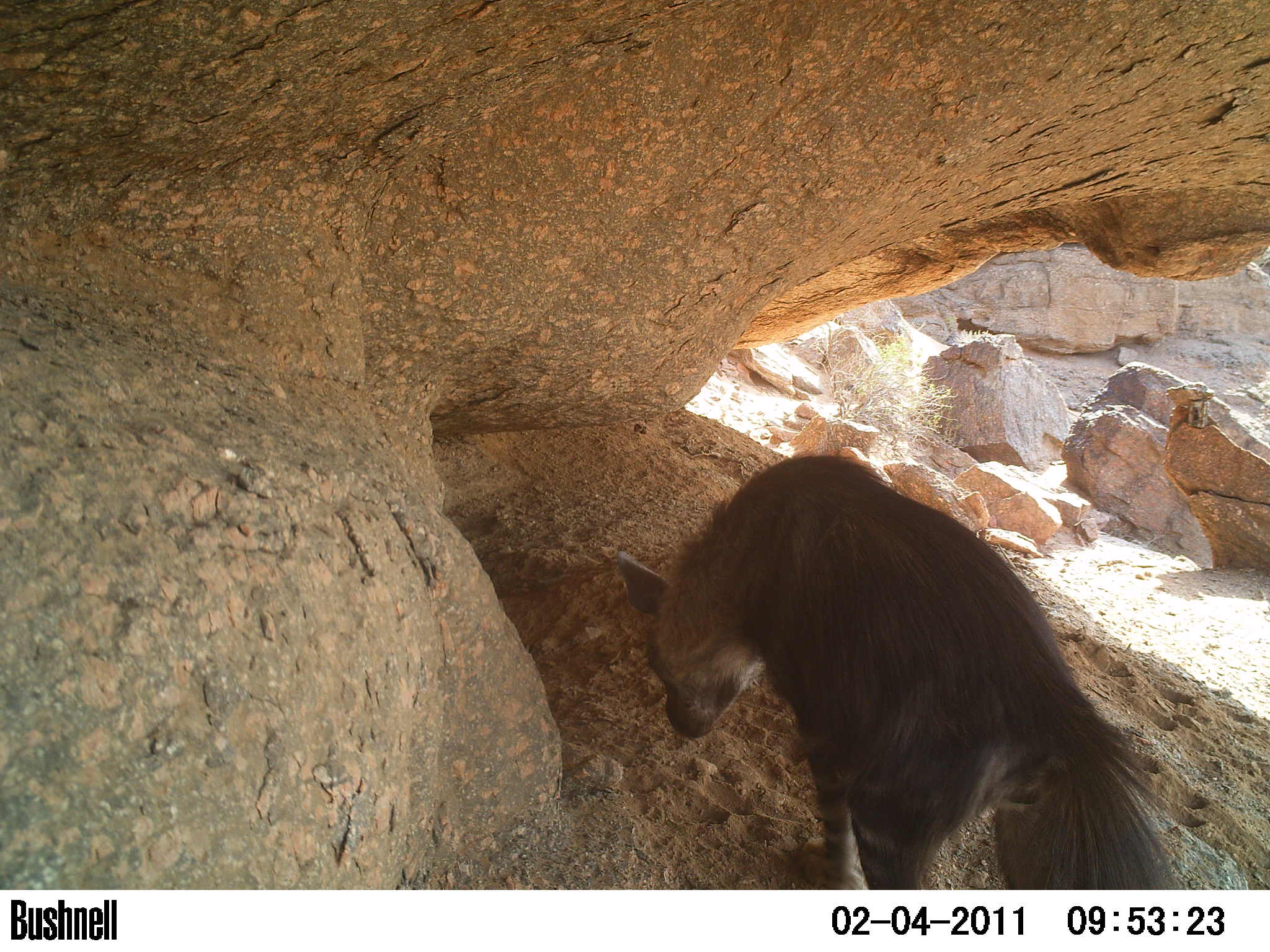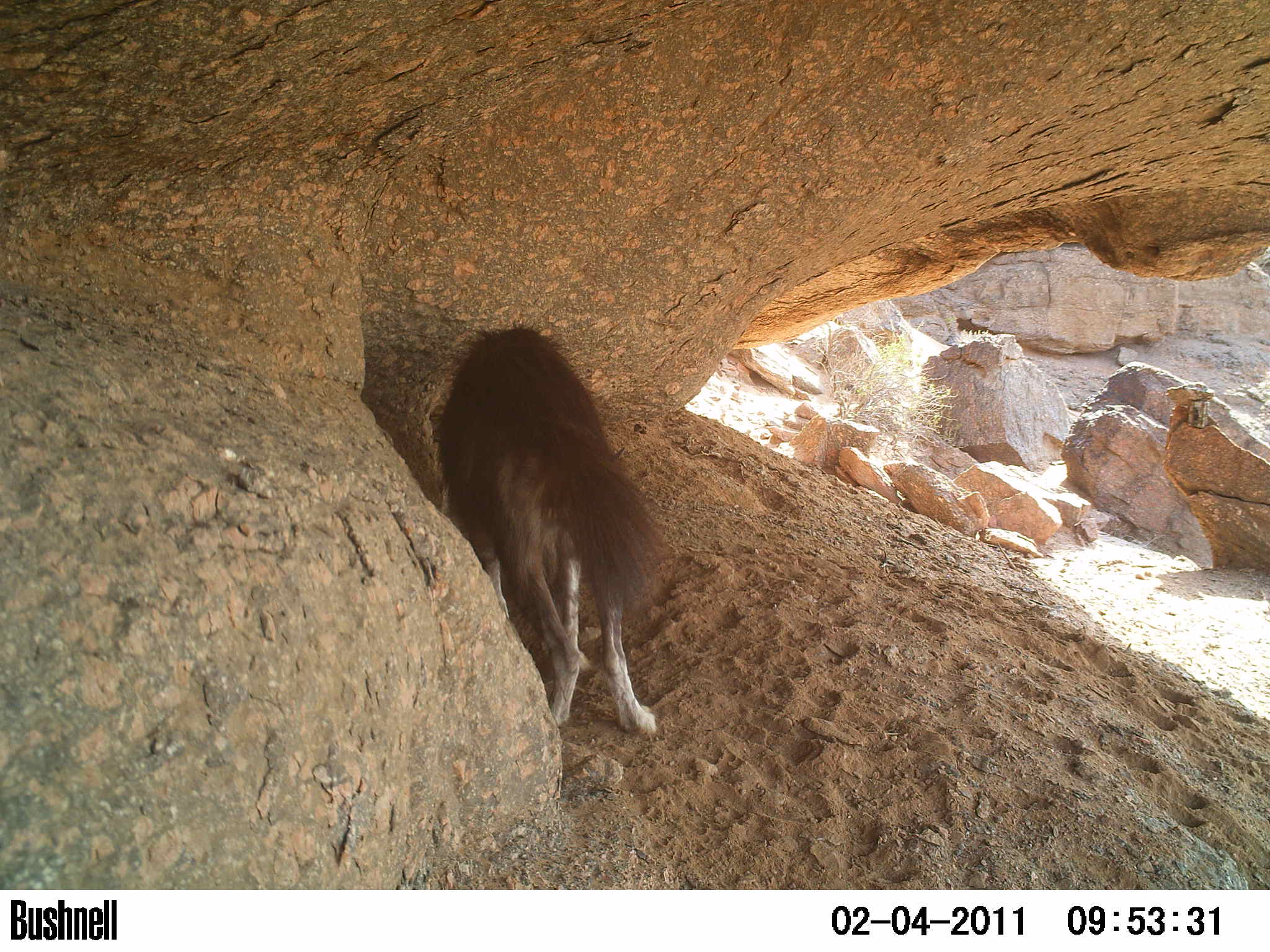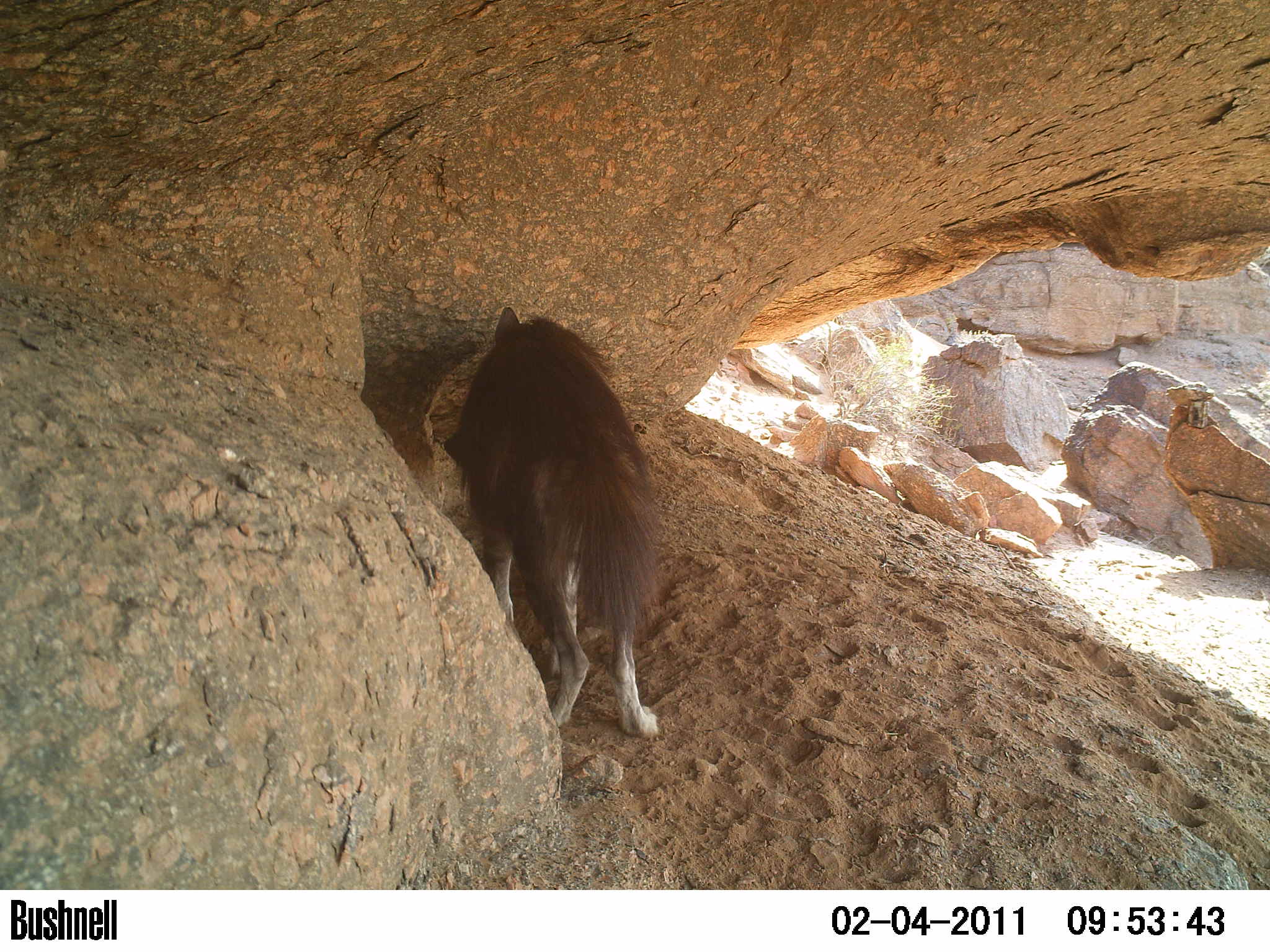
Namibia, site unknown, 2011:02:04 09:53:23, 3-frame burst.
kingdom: Animalia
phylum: Chordata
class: Mammalia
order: Carnivora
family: Hyaenidae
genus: Parahyaena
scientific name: Parahyaena brunnea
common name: brown hyena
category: hyaena brunnea